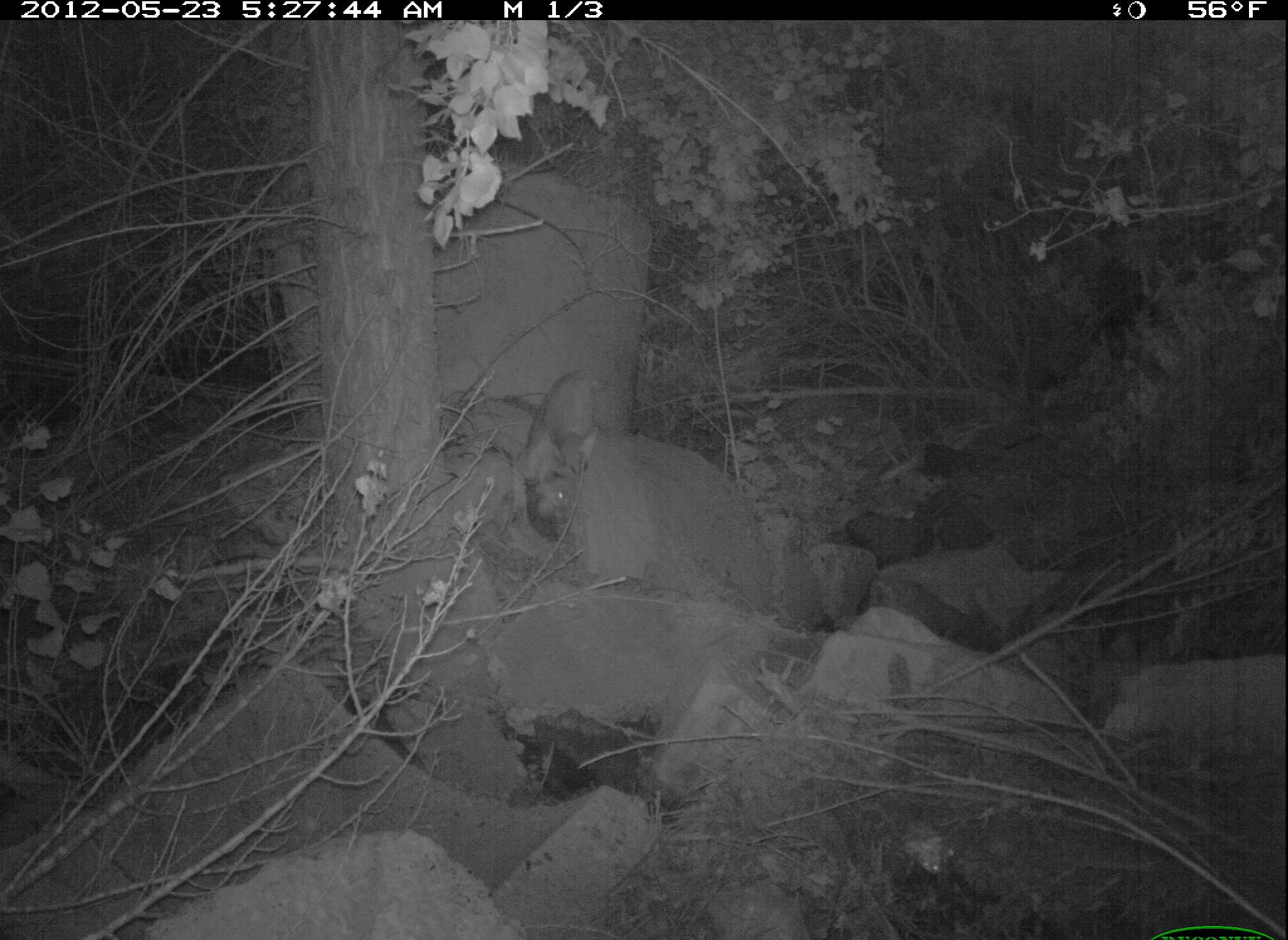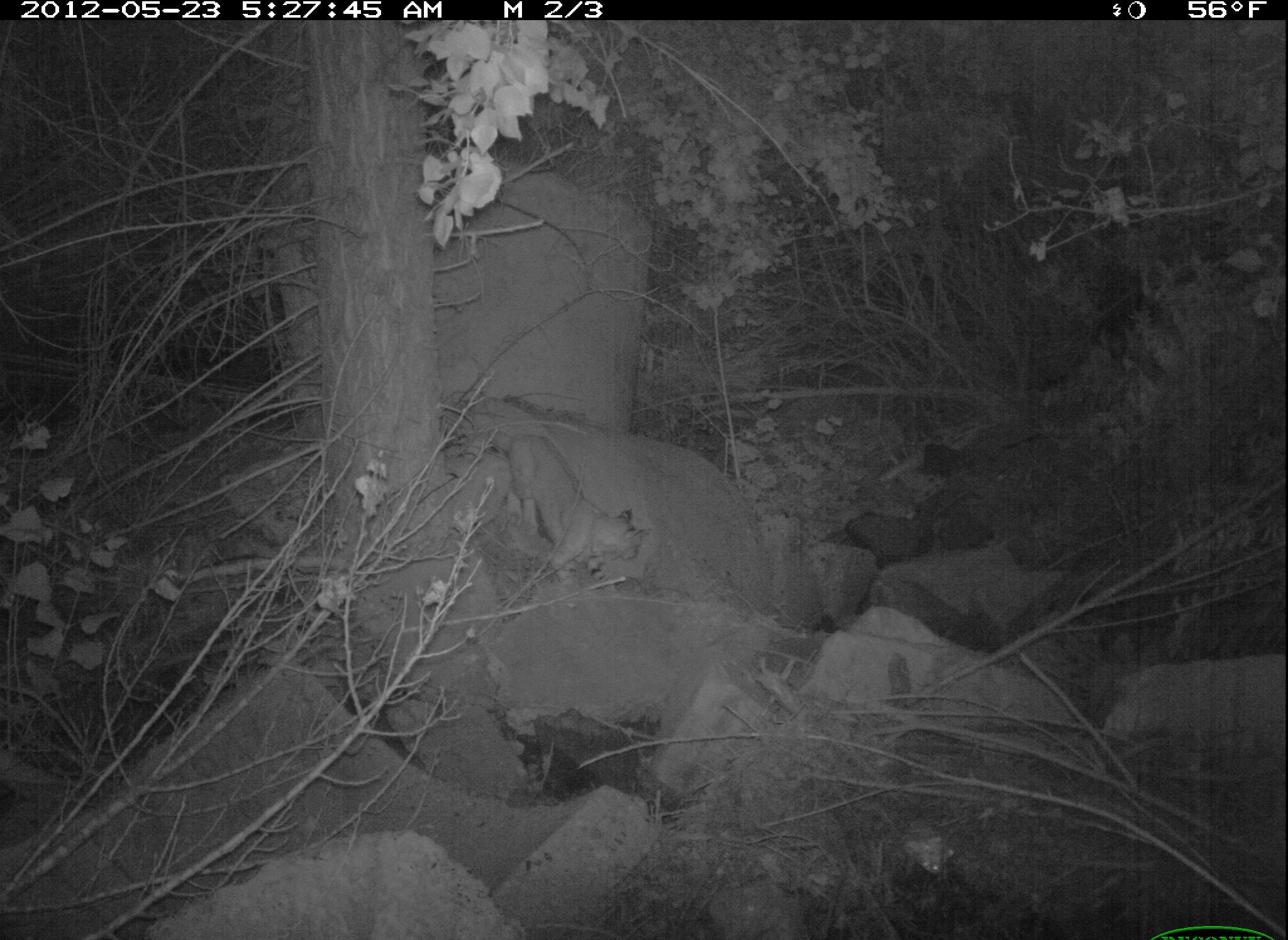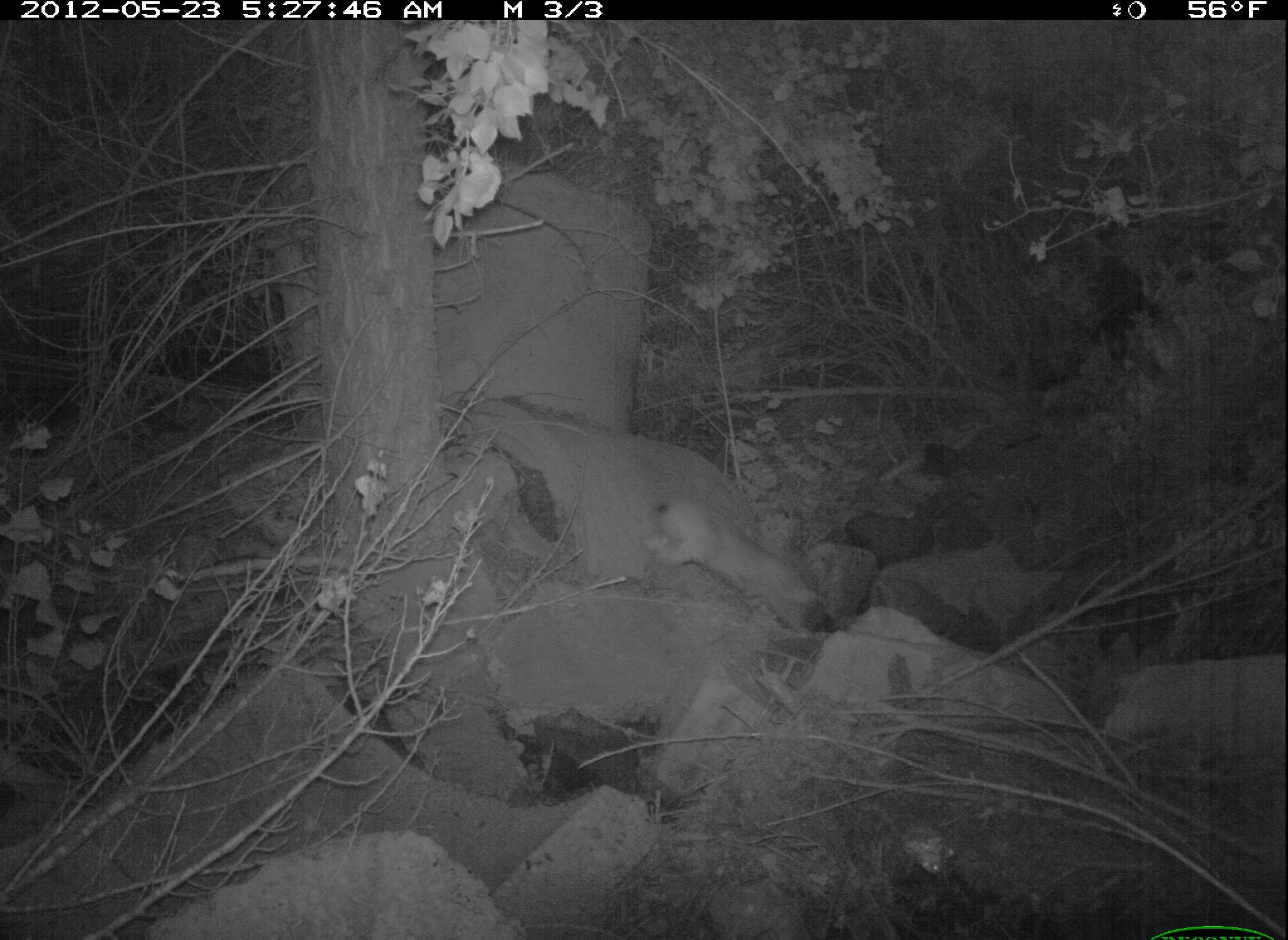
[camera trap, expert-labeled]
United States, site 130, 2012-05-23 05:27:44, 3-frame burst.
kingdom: Animalia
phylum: Chordata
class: Mammalia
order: Carnivora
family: Felidae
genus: Lynx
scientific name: Lynx rufus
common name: bobcat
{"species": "bobcat (Lynx rufus)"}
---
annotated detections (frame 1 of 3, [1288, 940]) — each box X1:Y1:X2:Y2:
bobcat: 516:360:615:534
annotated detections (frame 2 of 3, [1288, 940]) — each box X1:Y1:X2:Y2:
bobcat: 485:419:670:604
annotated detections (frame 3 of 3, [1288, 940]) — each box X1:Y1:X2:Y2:
bobcat: 621:488:848:665